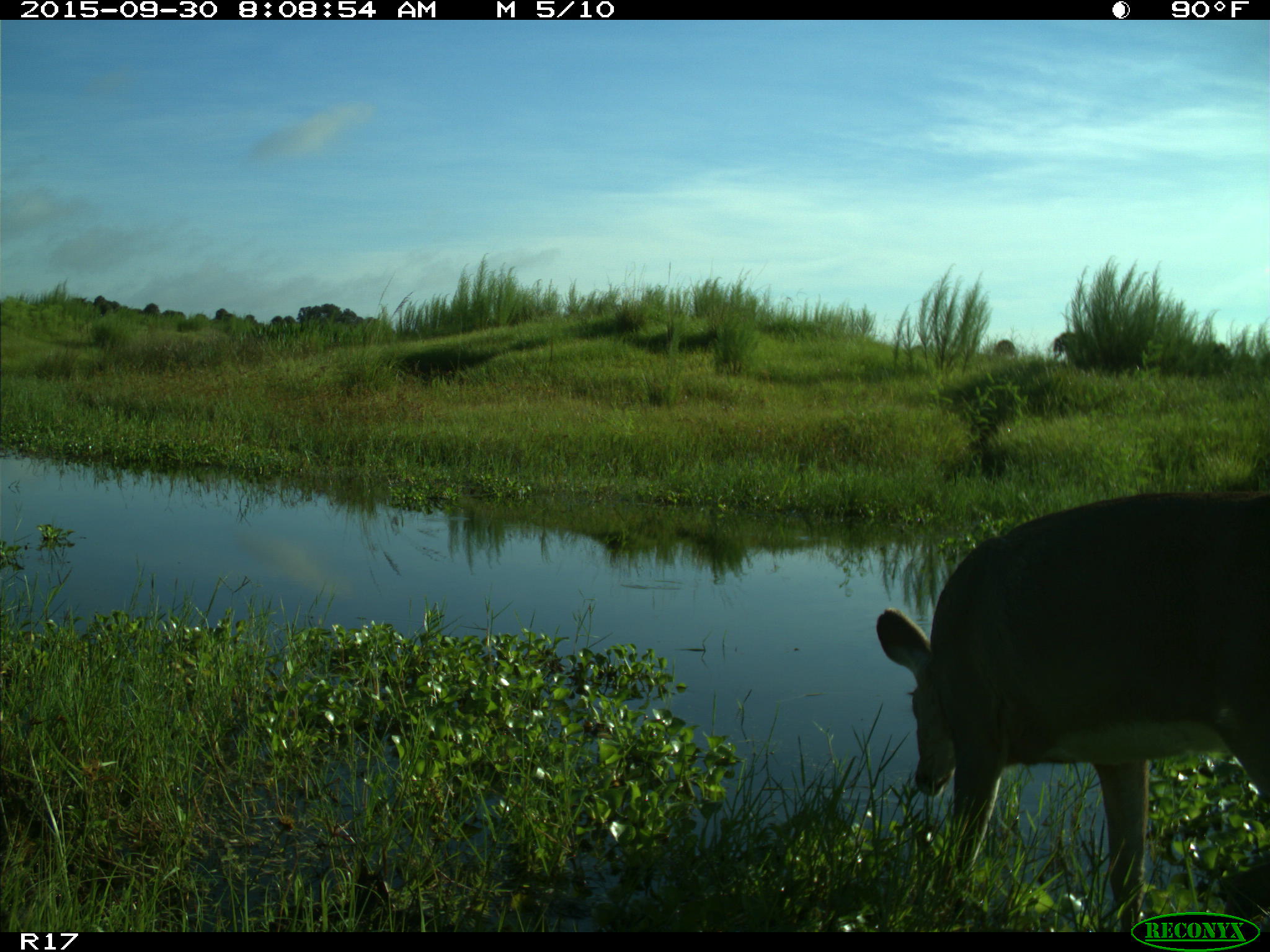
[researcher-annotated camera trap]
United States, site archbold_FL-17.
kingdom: Animalia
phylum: Chordata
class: Mammalia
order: Artiodactyla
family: Cervidae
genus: Odocoileus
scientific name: Odocoileus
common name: deer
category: unidentified deer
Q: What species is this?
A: Unidentified deer (deer) (Odocoileus).